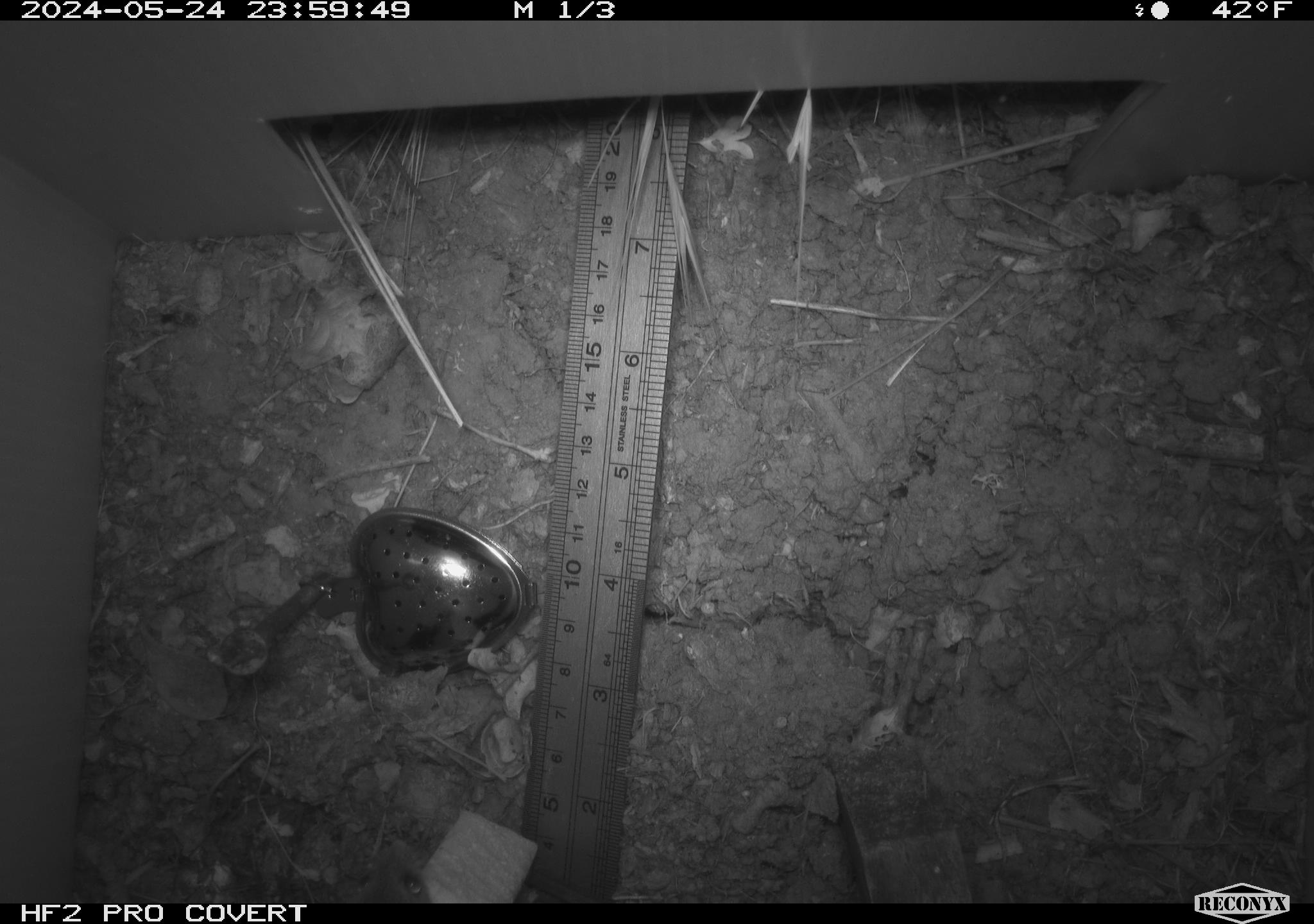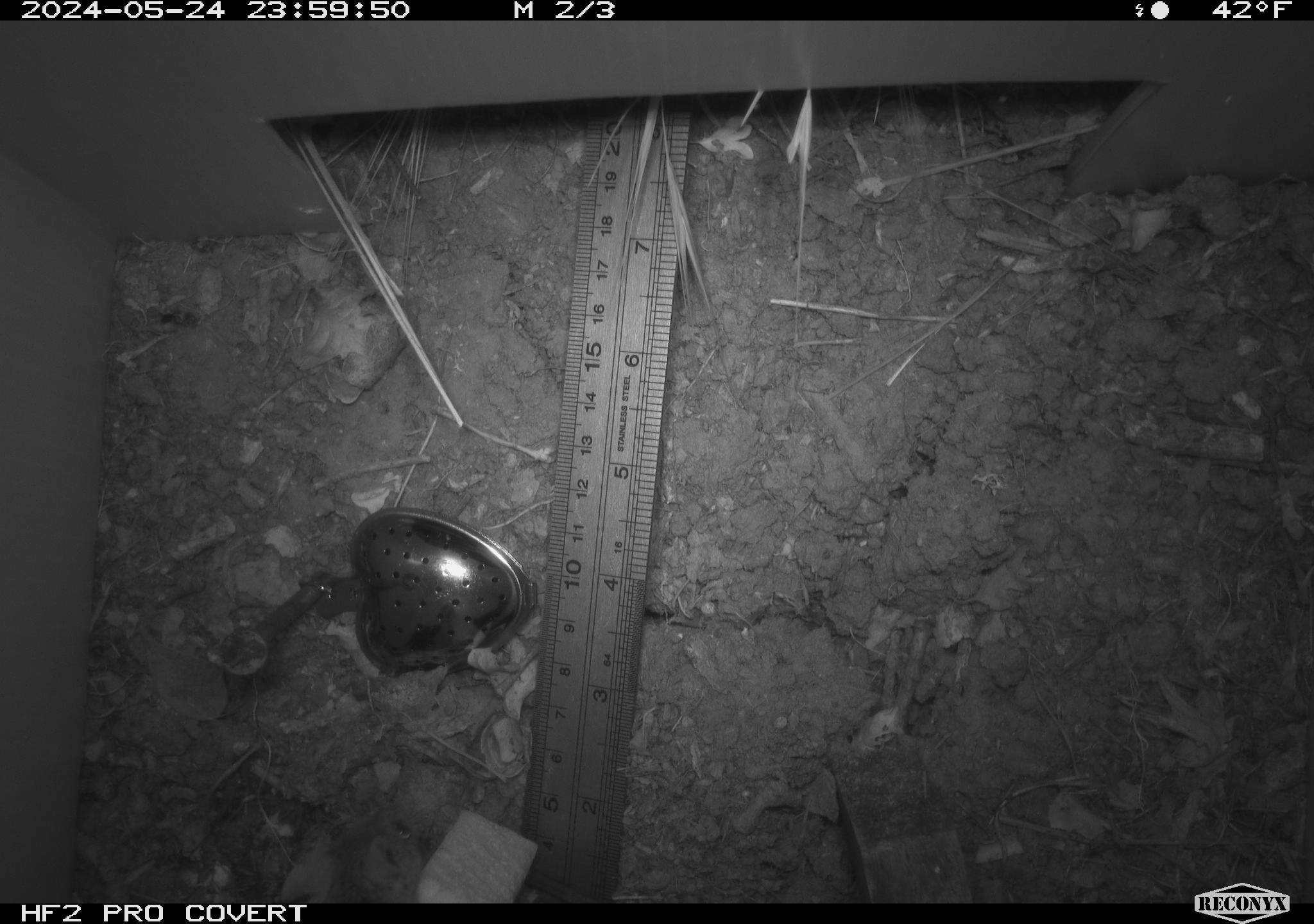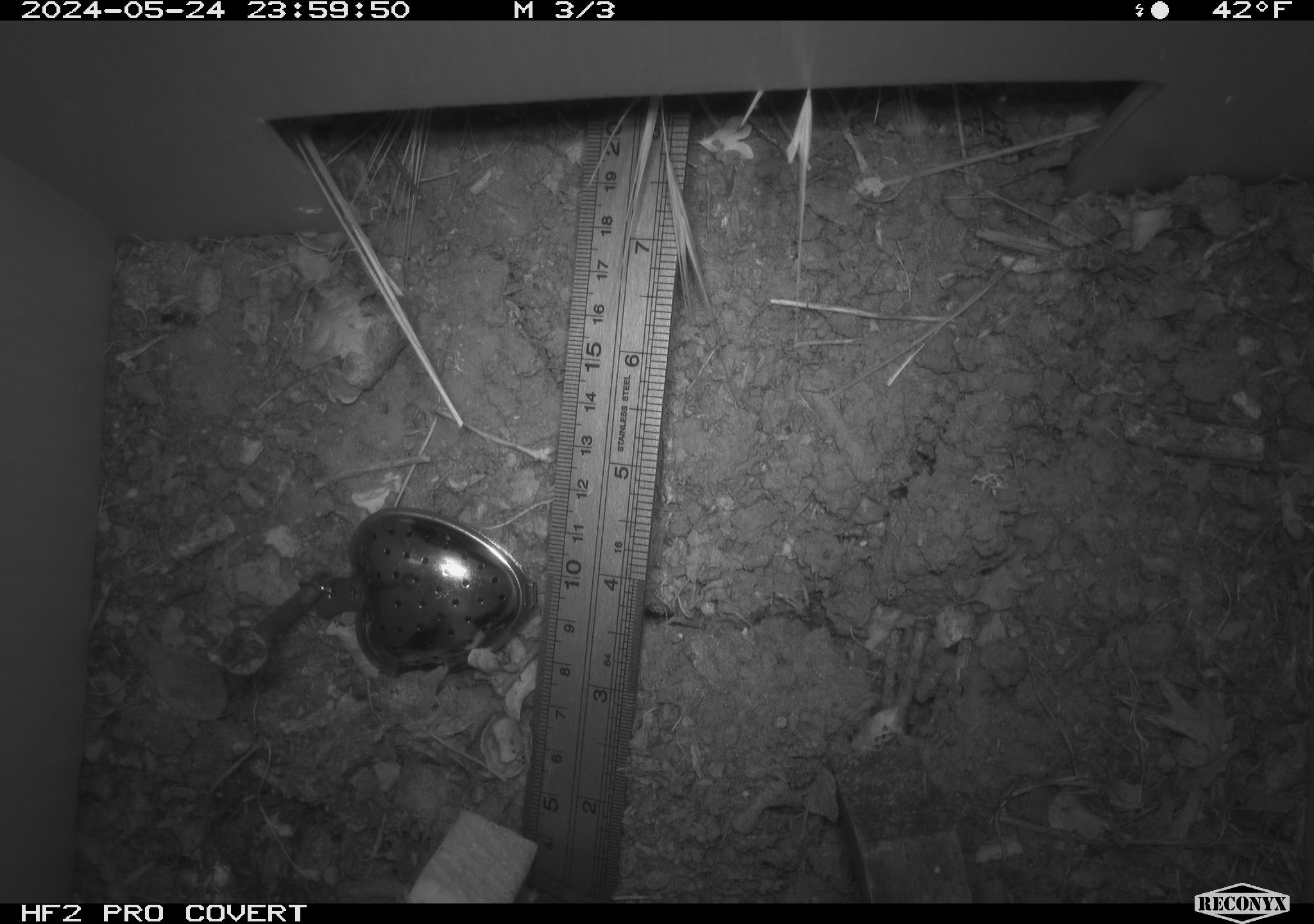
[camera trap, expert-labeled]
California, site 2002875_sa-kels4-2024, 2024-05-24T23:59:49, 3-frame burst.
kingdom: Animalia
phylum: Chordata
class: Mammalia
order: Rodentia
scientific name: Rodentia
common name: rodent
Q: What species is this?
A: Rodent (Rodentia).